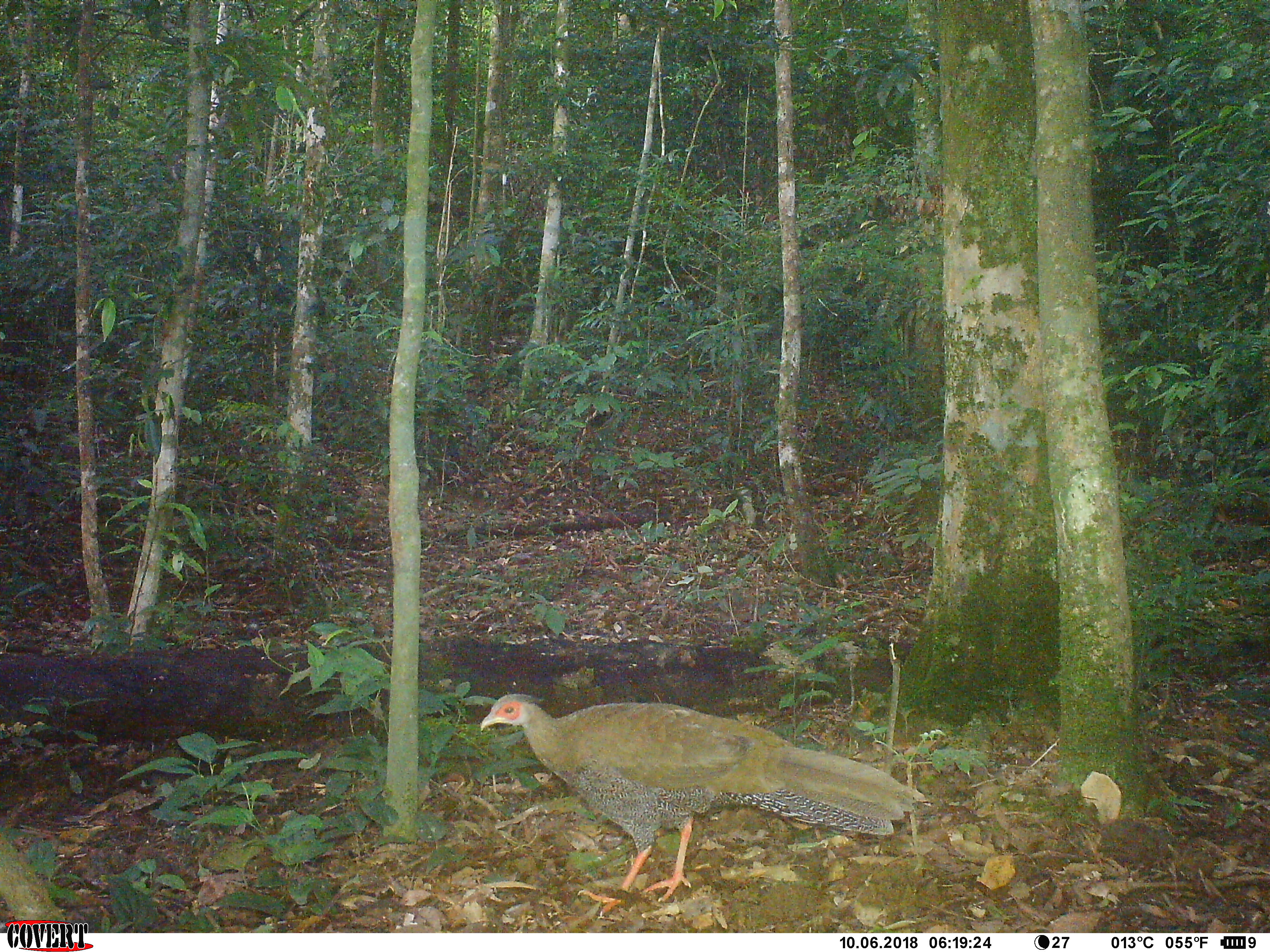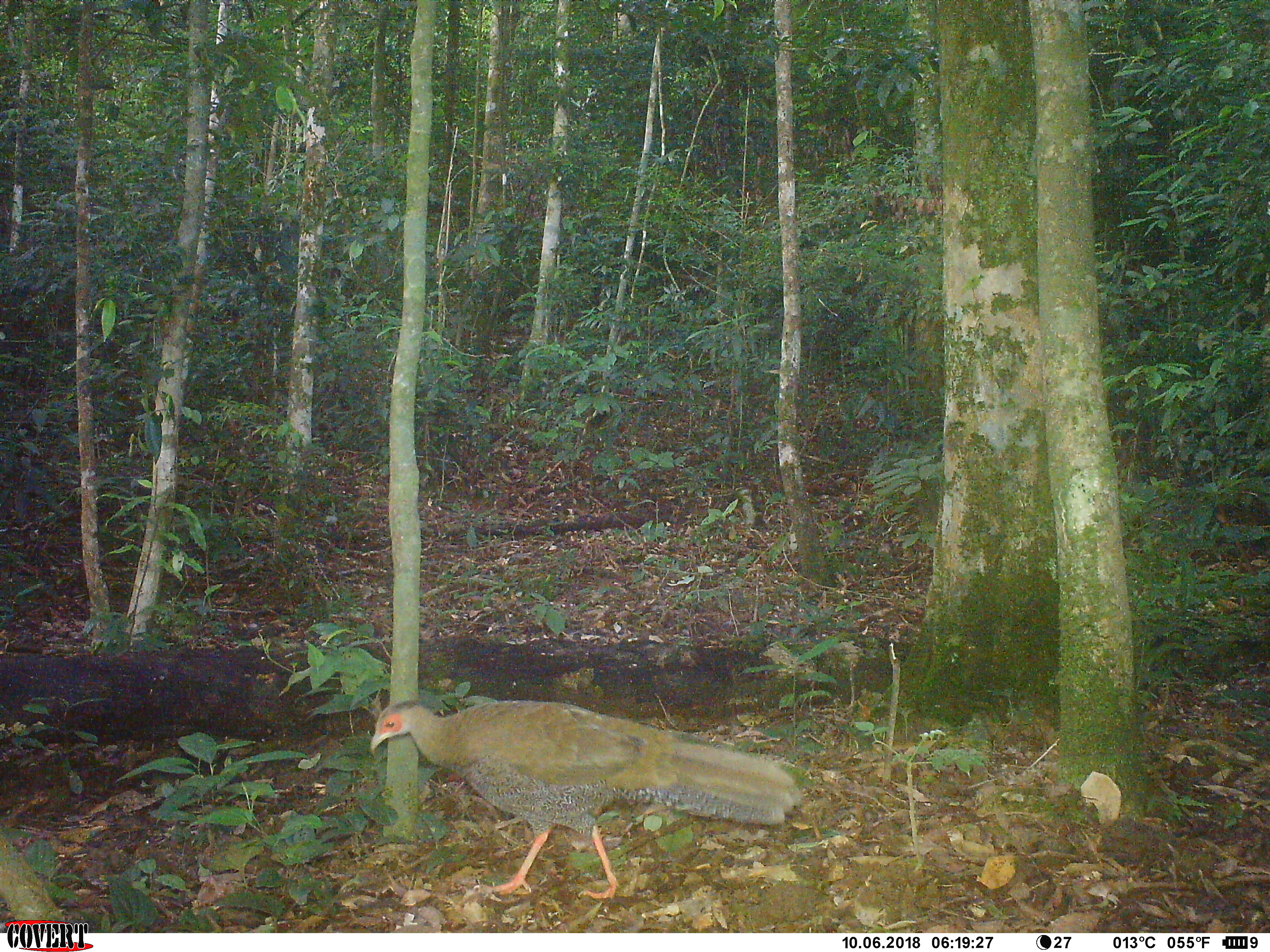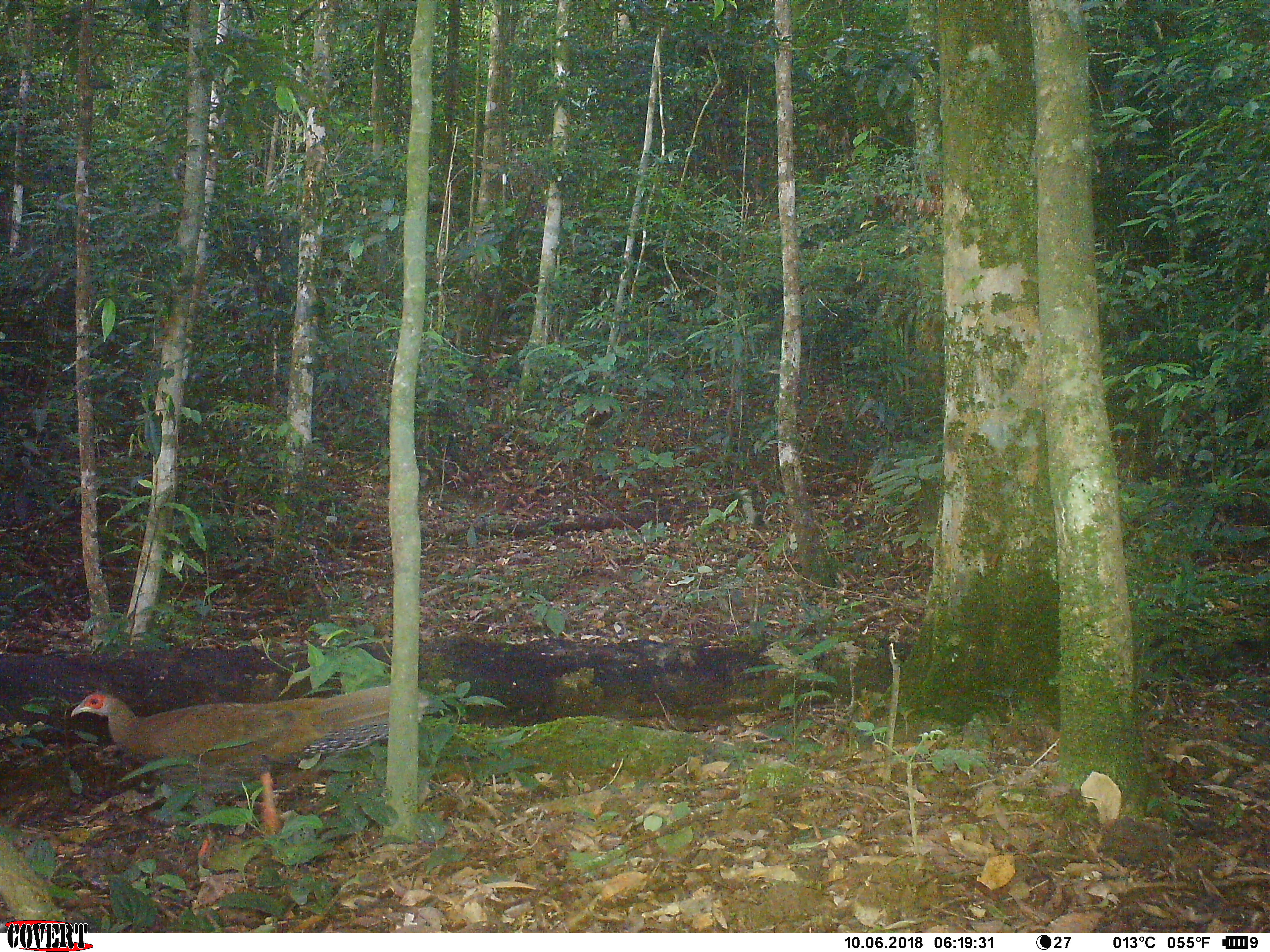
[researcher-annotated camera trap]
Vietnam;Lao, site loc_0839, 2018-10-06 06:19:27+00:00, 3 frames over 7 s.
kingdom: Animalia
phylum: Chordata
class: Aves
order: Galliformes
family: Phasianidae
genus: Lophura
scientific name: Lophura nycthemera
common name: silver pheasant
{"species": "silver pheasant (Lophura nycthemera)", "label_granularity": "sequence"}